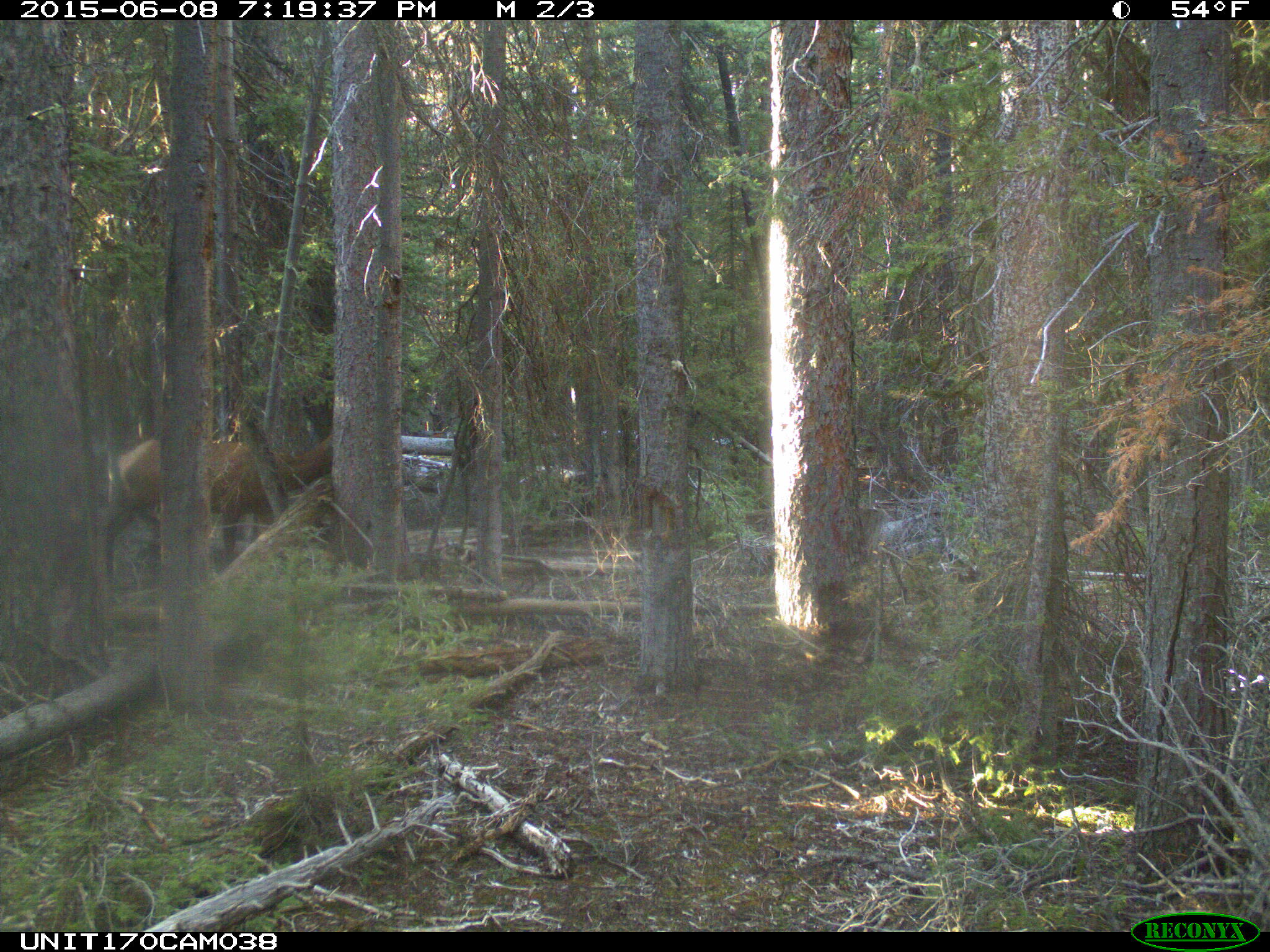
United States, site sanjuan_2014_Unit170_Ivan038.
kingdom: Animalia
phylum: Chordata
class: Mammalia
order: Artiodactyla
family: Cervidae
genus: Cervus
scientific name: Cervus elaphus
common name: red deer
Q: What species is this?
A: Cervus elaphus (red deer).